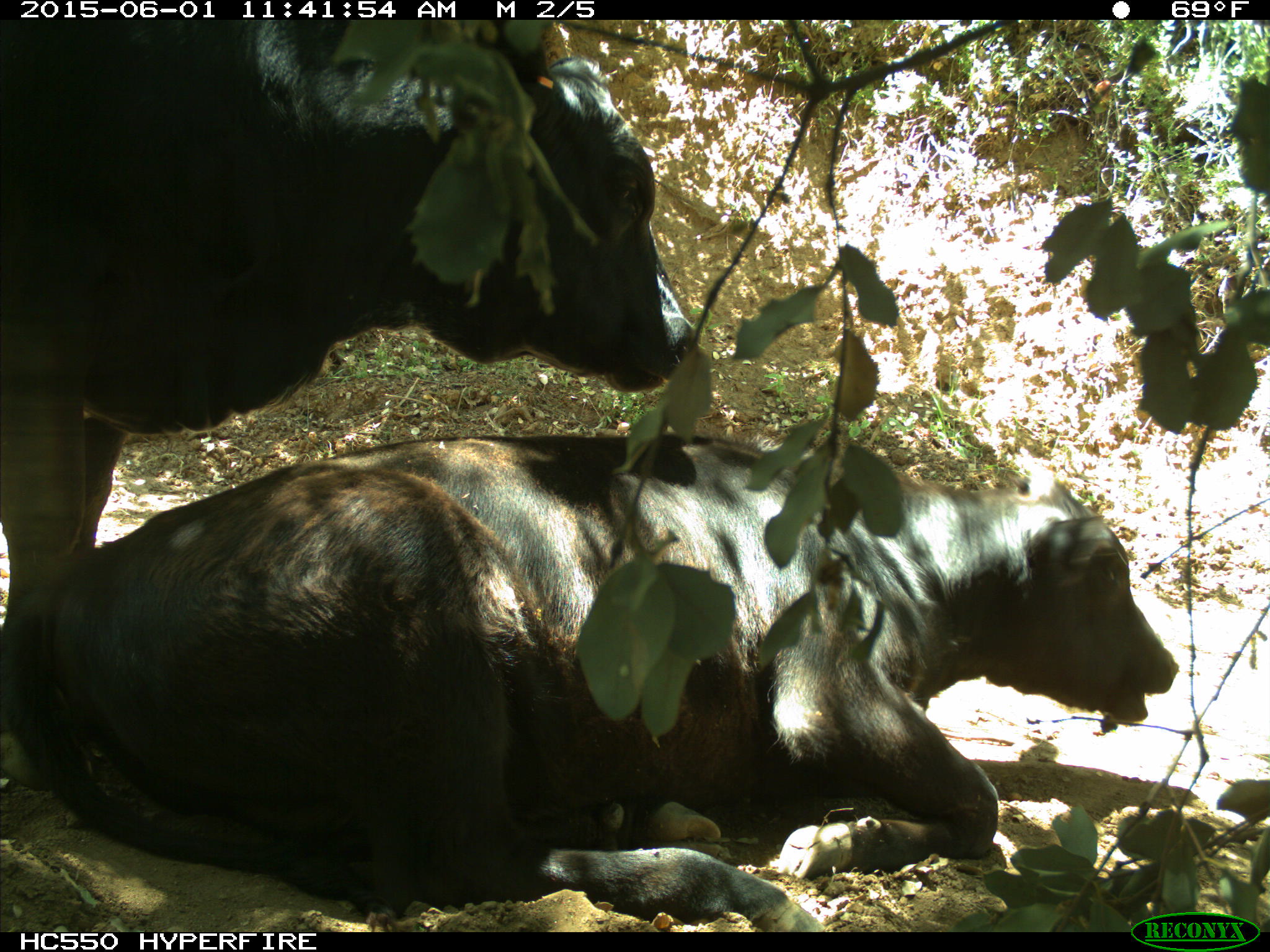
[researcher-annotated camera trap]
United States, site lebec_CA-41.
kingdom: Animalia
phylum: Chordata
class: Mammalia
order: Artiodactyla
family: Bovidae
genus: Bos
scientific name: Bos taurus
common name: domestic cow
Bos taurus (domestic cow).